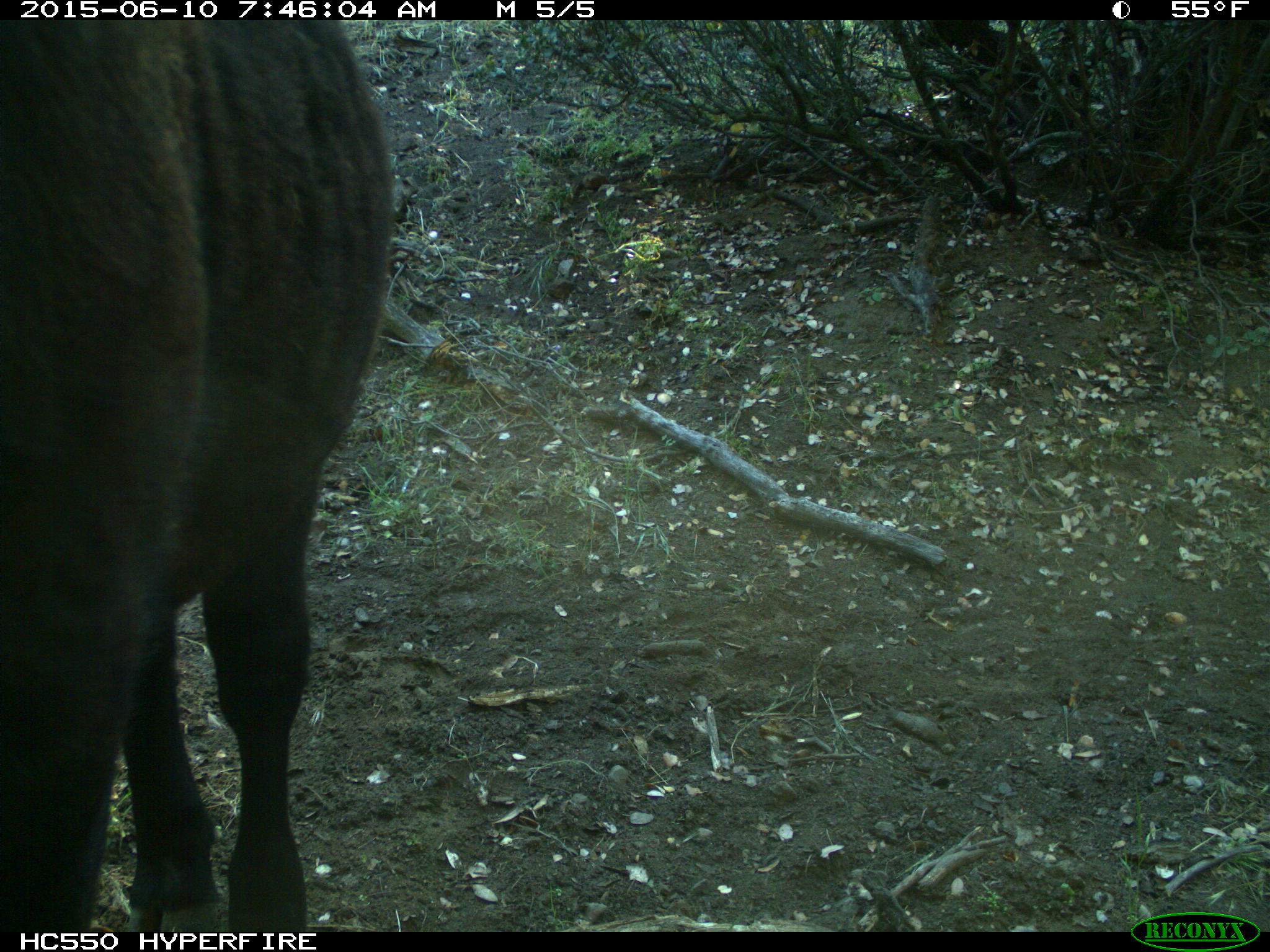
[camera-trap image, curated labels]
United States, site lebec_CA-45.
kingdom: Animalia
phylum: Chordata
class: Mammalia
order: Artiodactyla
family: Bovidae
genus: Bos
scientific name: Bos taurus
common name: domestic cow